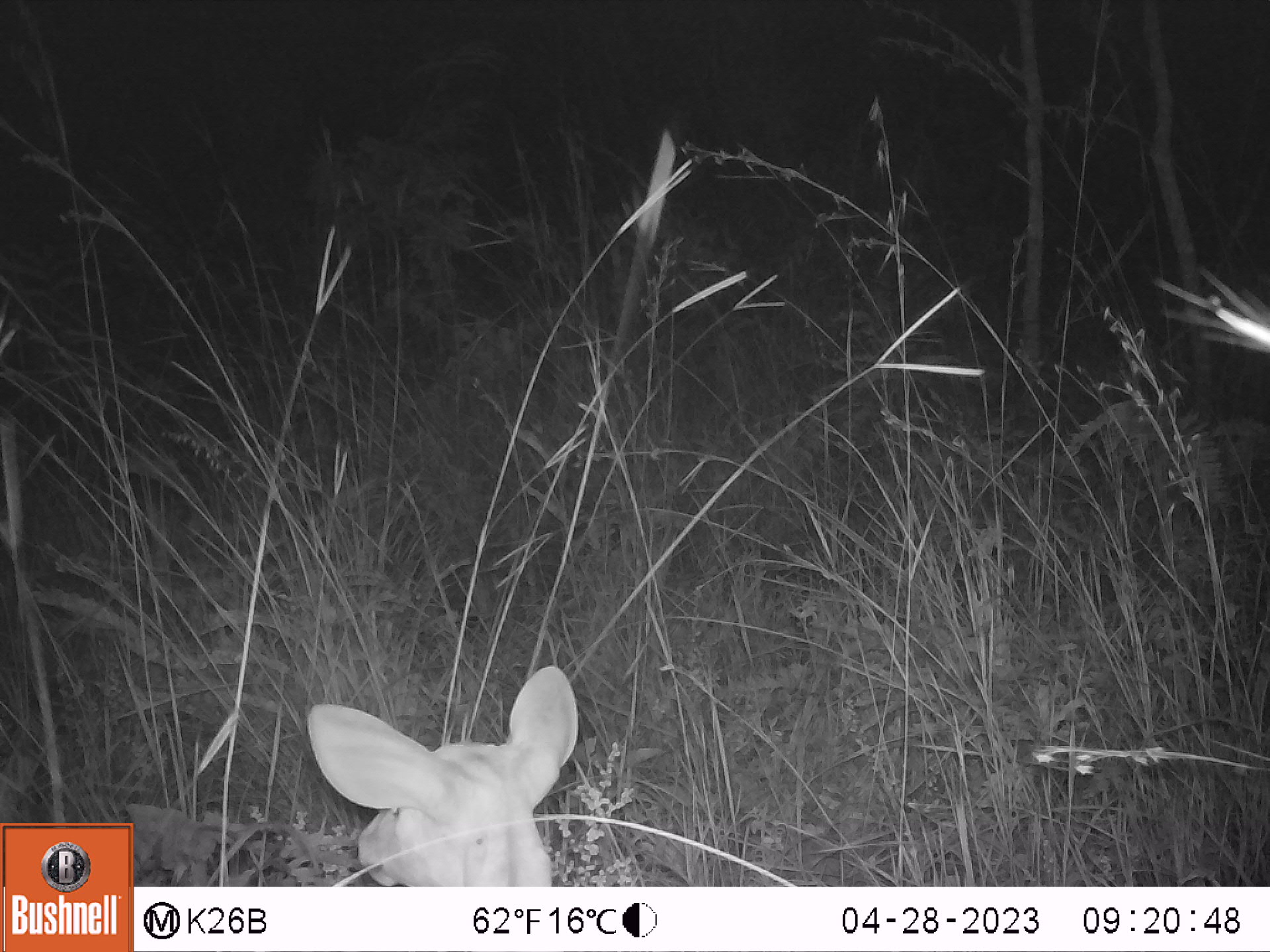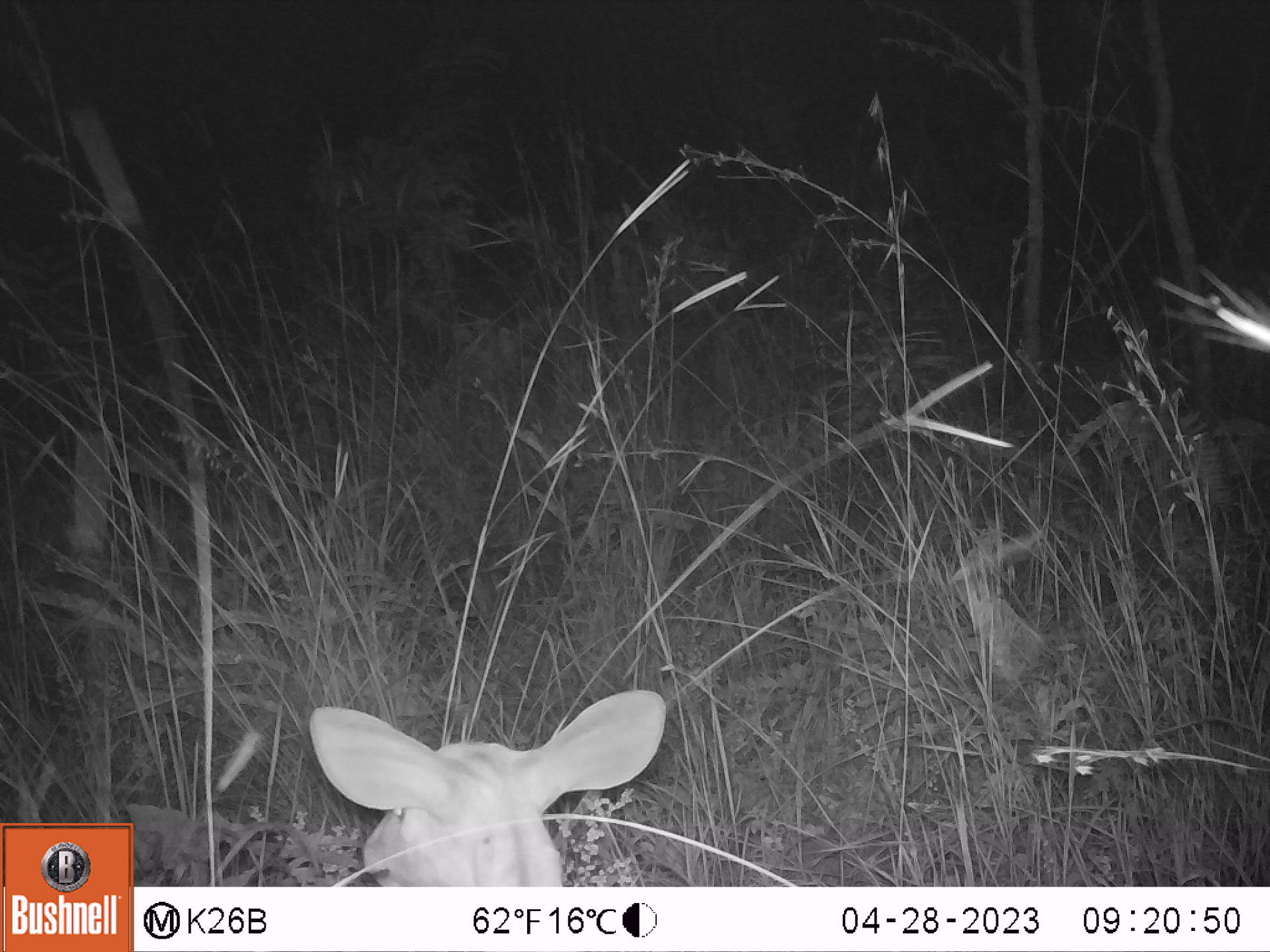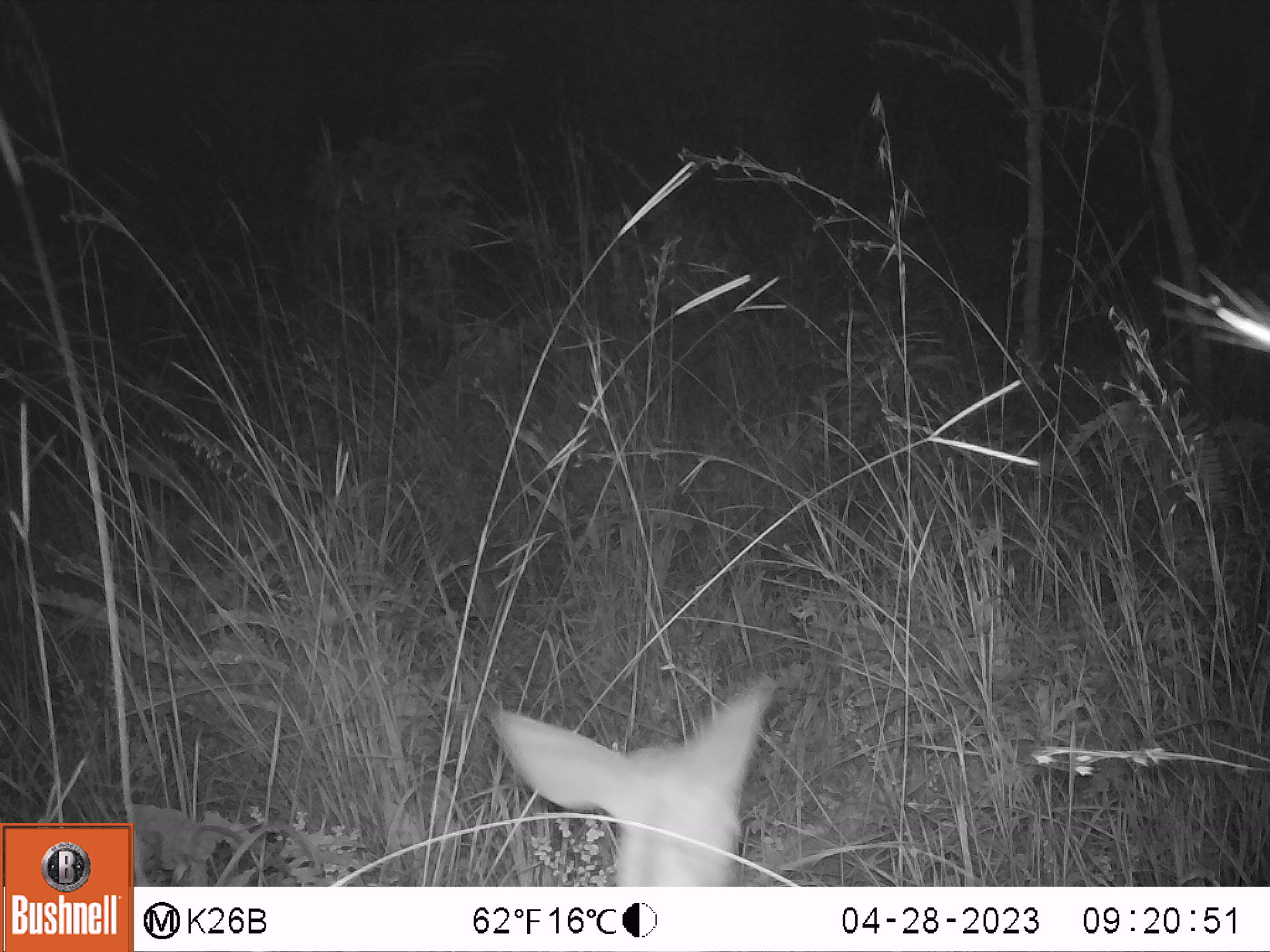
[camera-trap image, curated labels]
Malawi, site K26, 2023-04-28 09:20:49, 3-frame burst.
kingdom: Animalia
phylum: Chordata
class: Mammalia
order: Artiodactyla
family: Bovidae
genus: Tragelaphus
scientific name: Tragelaphus sylvaticus sylvaticus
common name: cape bushbuck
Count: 1.